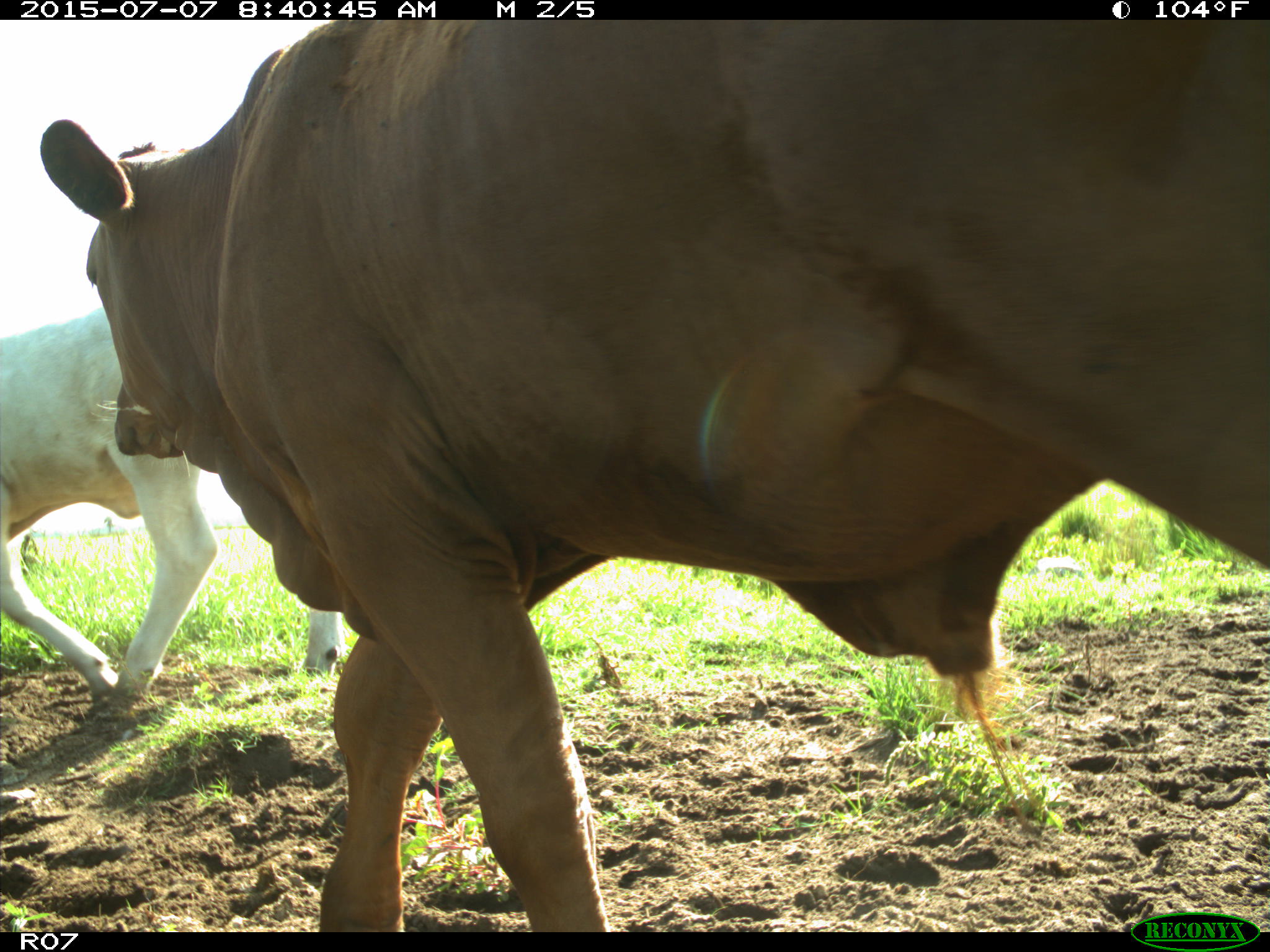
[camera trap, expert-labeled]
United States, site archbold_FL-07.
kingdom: Animalia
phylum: Chordata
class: Mammalia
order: Artiodactyla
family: Bovidae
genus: Bos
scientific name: Bos taurus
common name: domestic cow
Bos taurus (domestic cow).